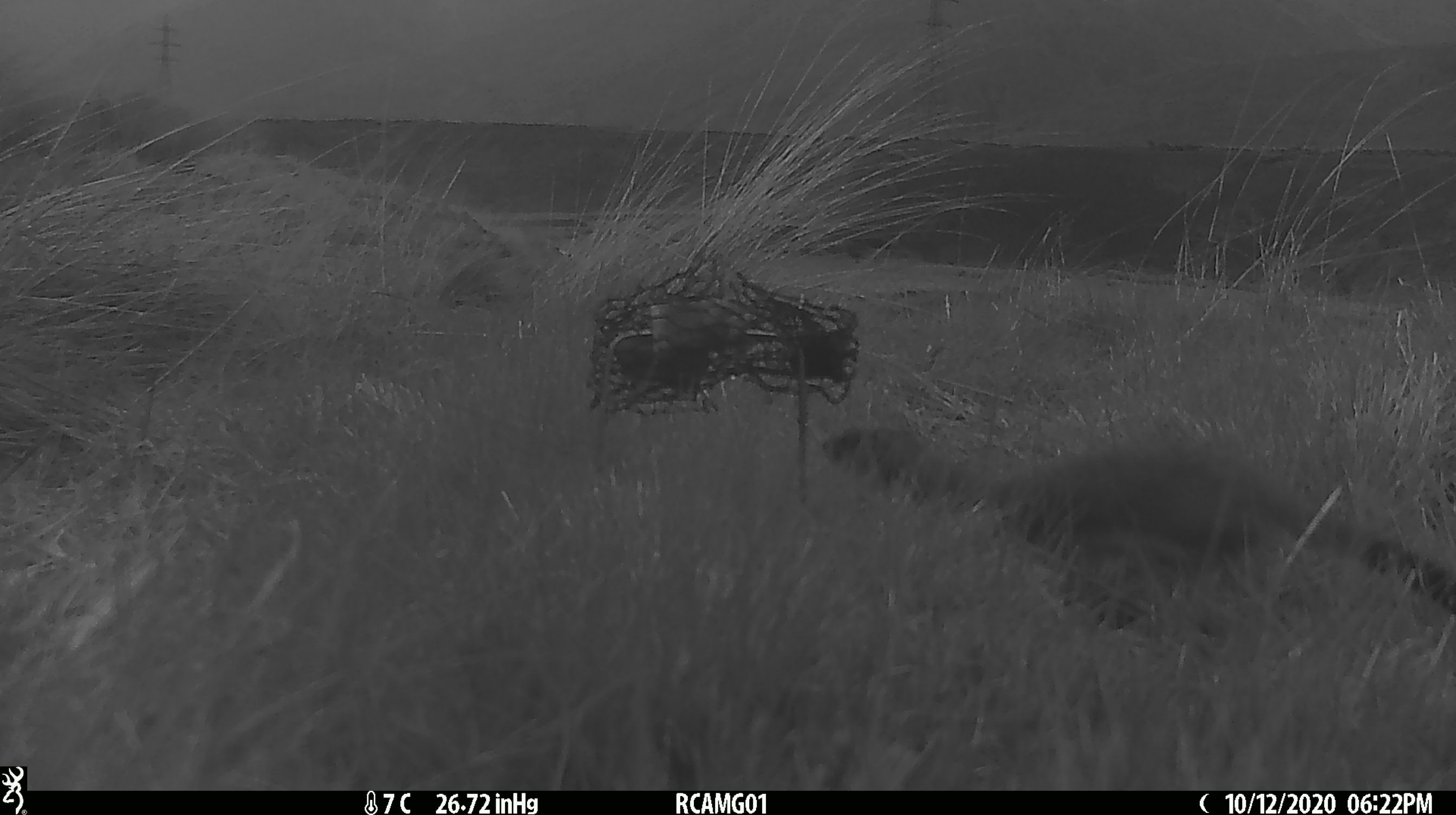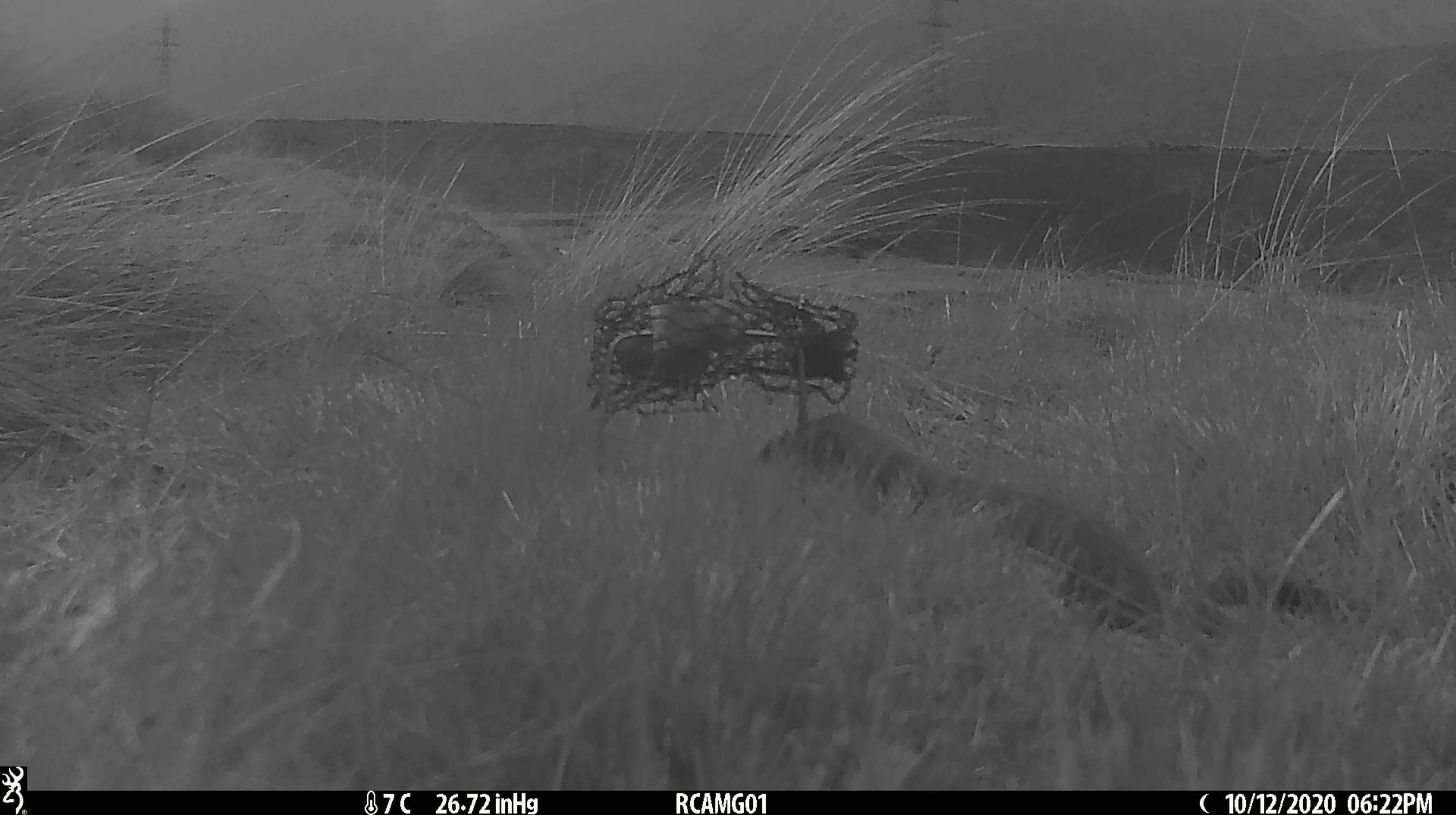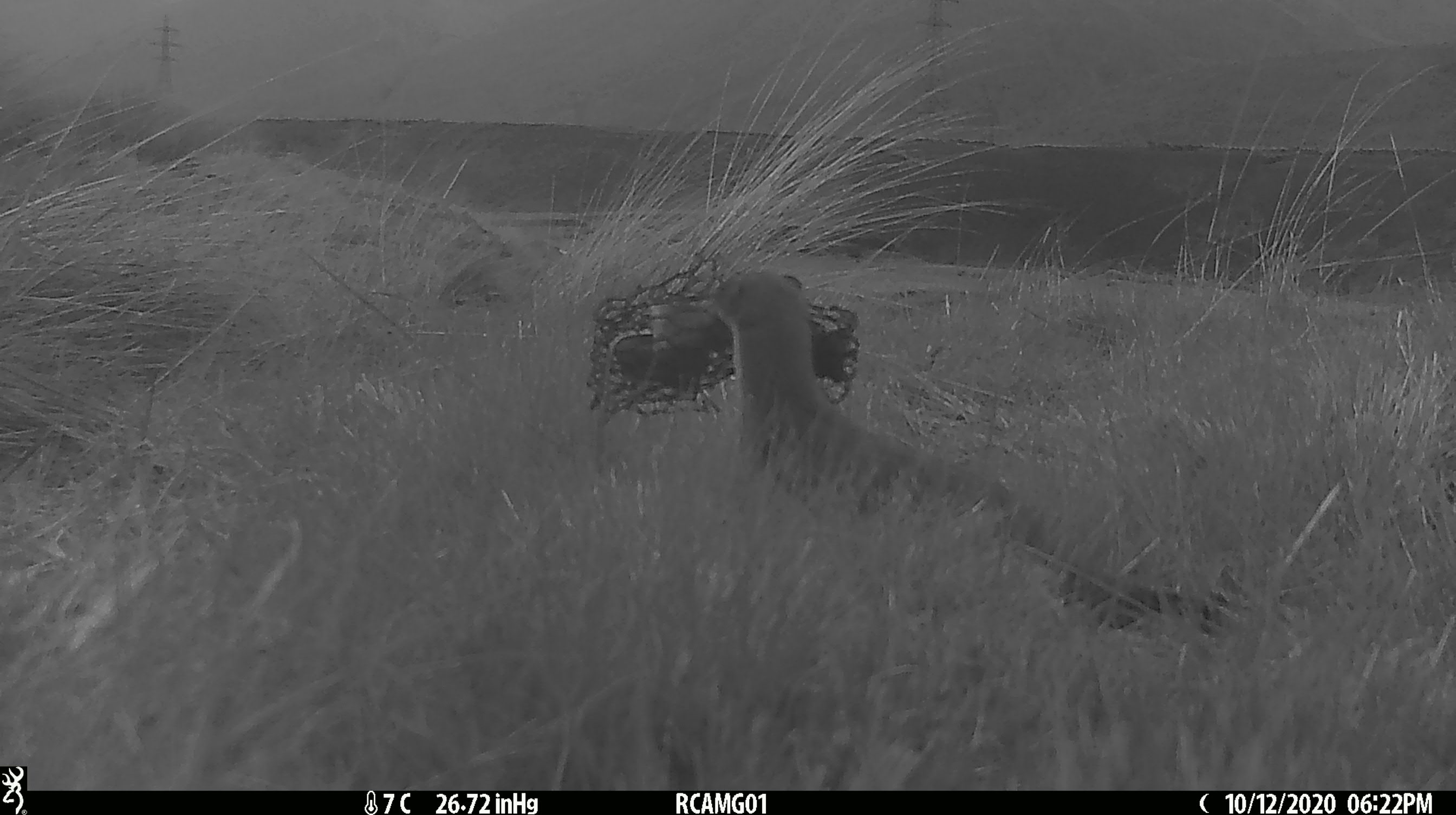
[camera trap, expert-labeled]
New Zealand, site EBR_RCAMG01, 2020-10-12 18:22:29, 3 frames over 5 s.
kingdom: Animalia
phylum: Chordata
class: Mammalia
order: Carnivora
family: Mustelidae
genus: Mustela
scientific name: Mustela erminea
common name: stoat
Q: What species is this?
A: Stoat (Mustela erminea).